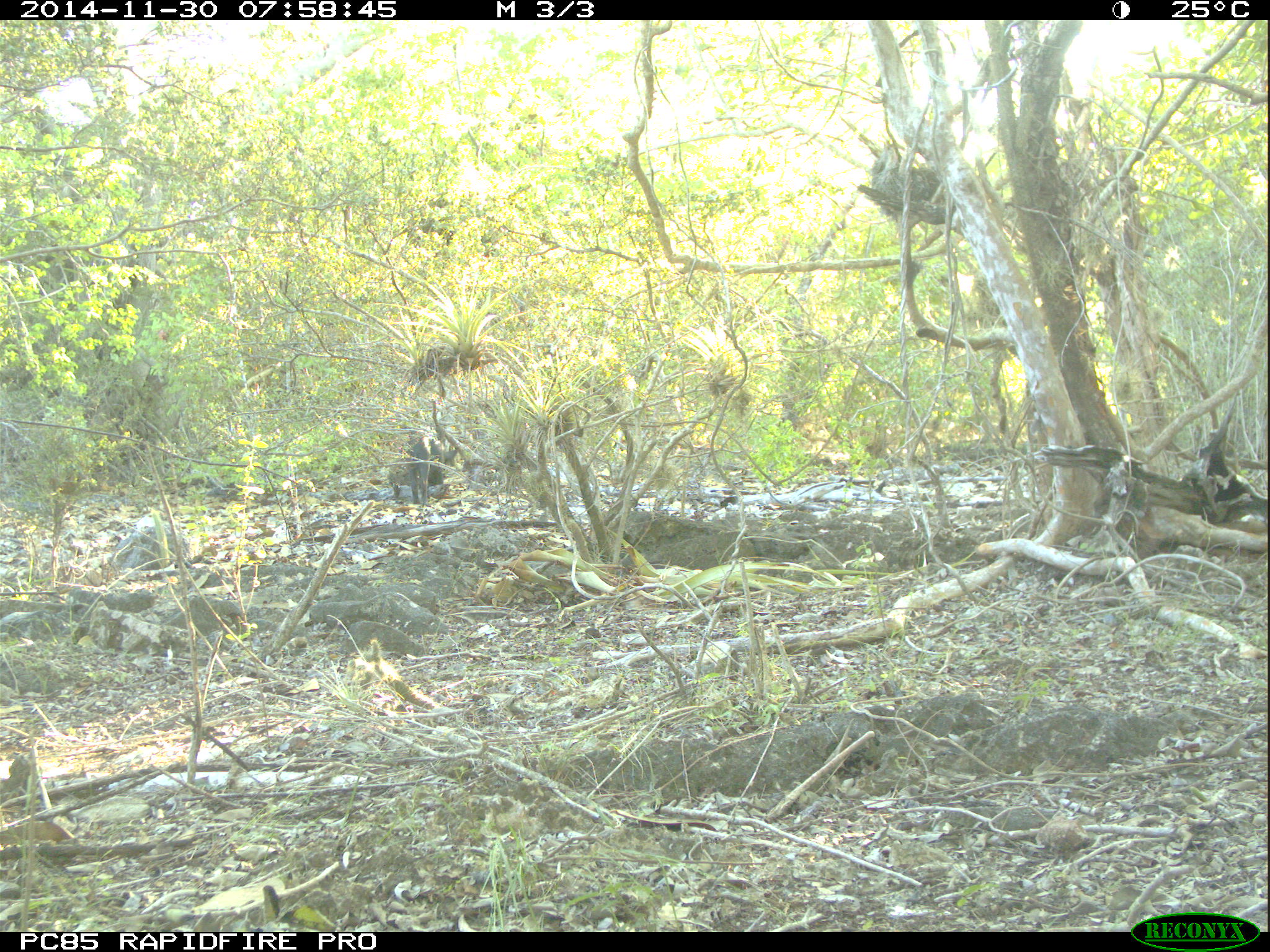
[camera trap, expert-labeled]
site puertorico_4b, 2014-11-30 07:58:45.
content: unidentified animal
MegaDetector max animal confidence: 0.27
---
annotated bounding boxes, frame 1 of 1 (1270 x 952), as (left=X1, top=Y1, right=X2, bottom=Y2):
unknown: (left=384, top=430, right=463, bottom=498)